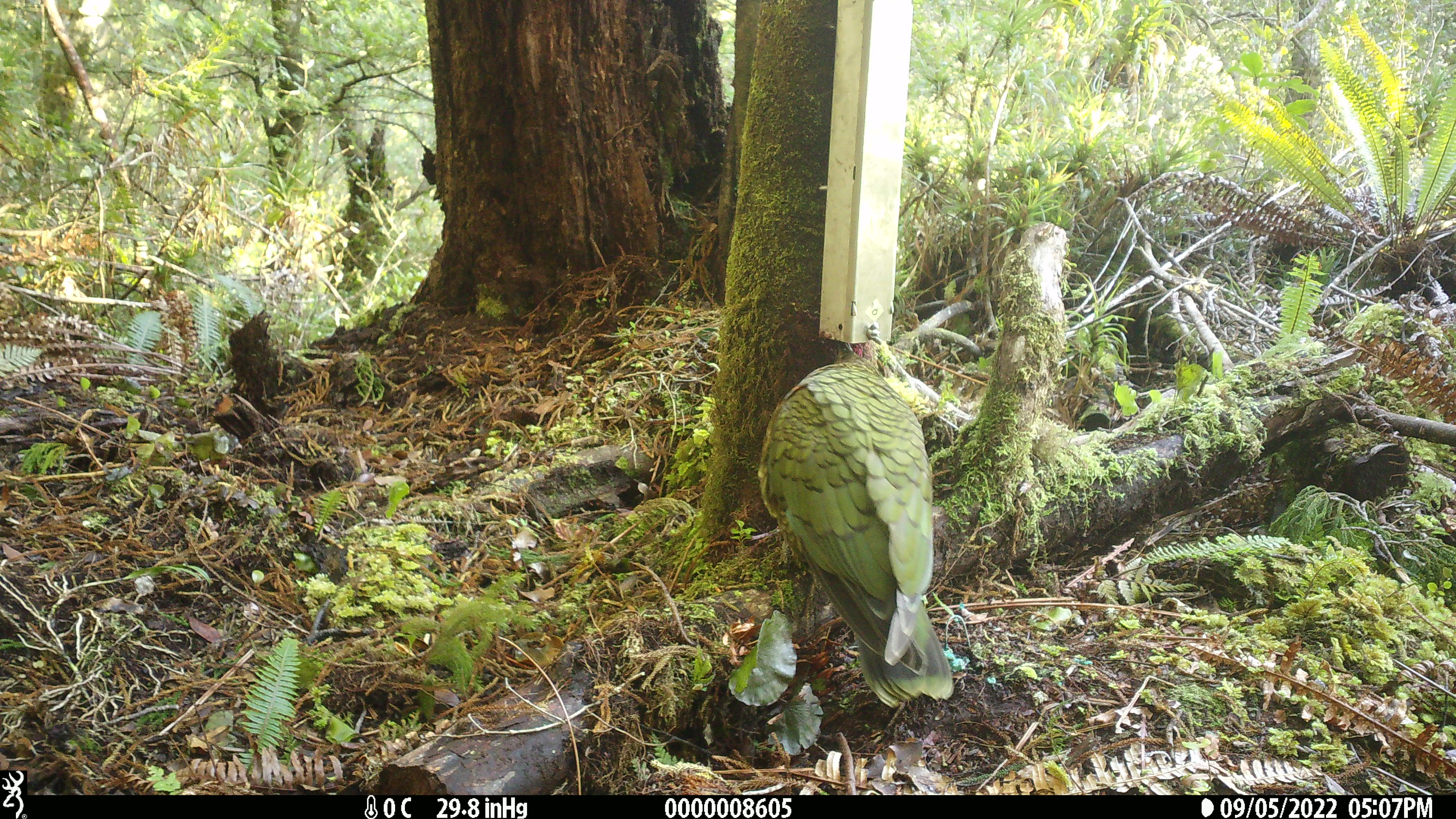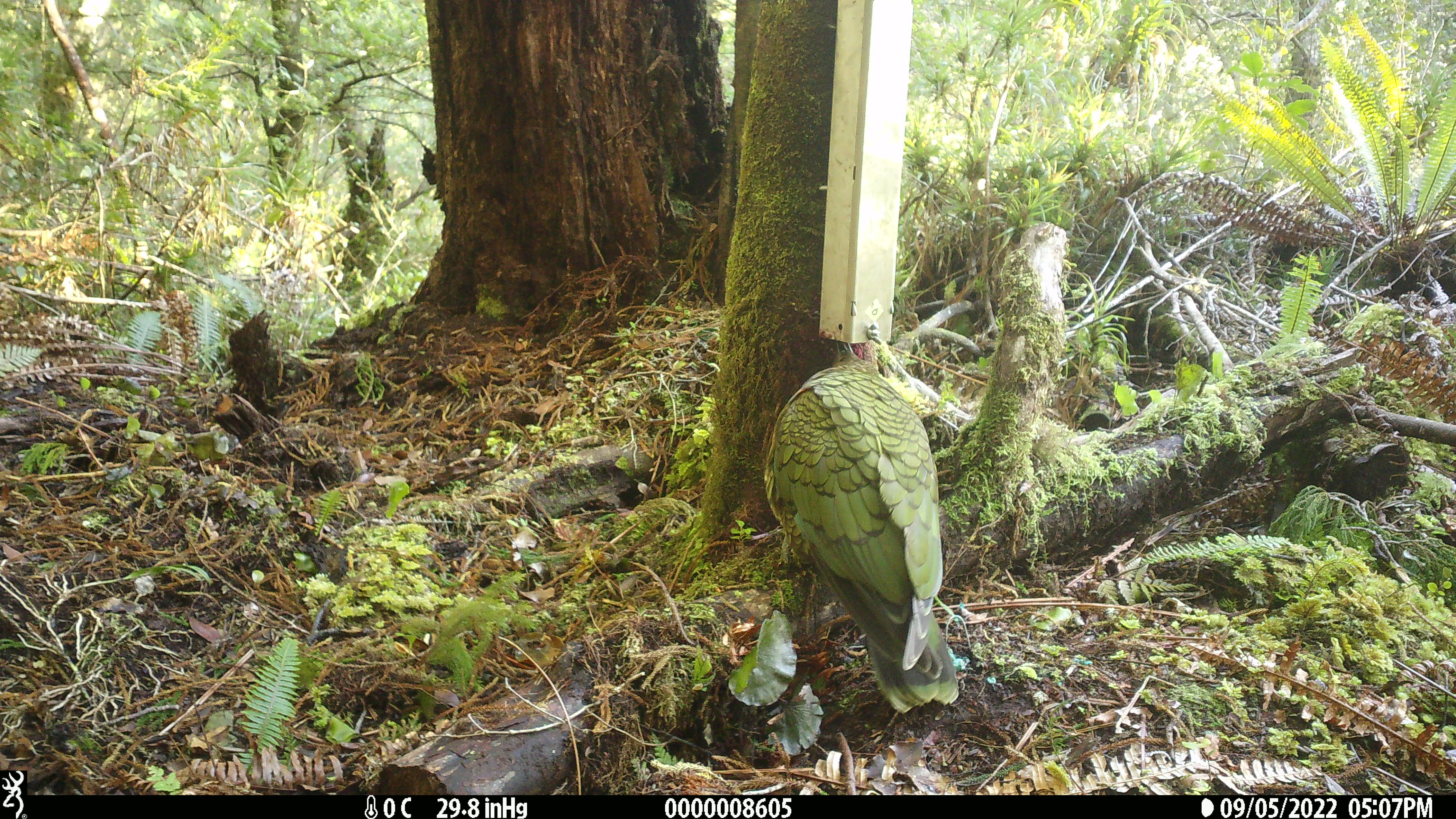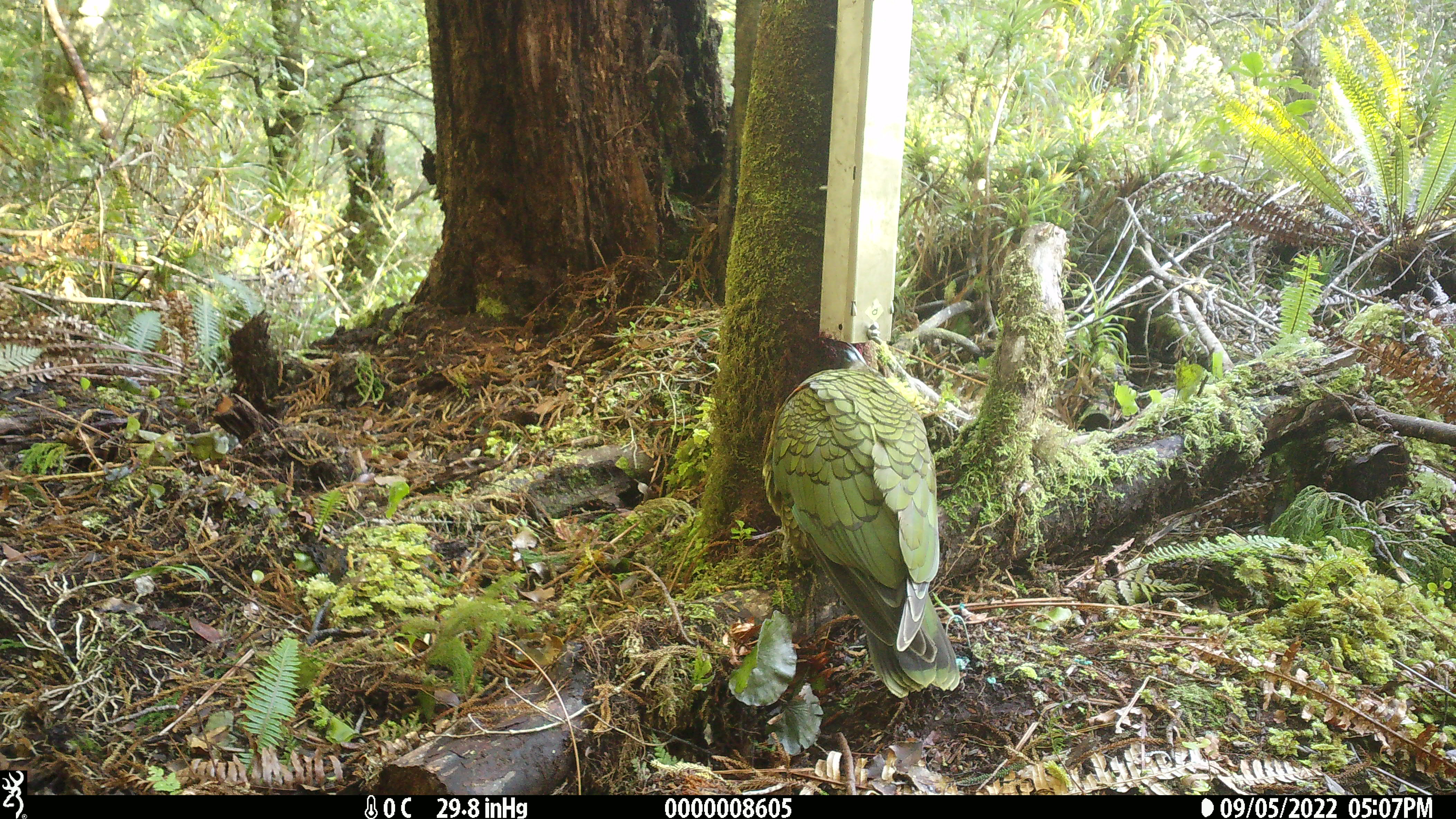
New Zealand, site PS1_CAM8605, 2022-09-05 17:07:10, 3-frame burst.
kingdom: Animalia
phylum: Chordata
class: Aves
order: Psittaciformes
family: Strigopidae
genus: Nestor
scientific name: Nestor notabilis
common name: kea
Kea (Nestor notabilis).